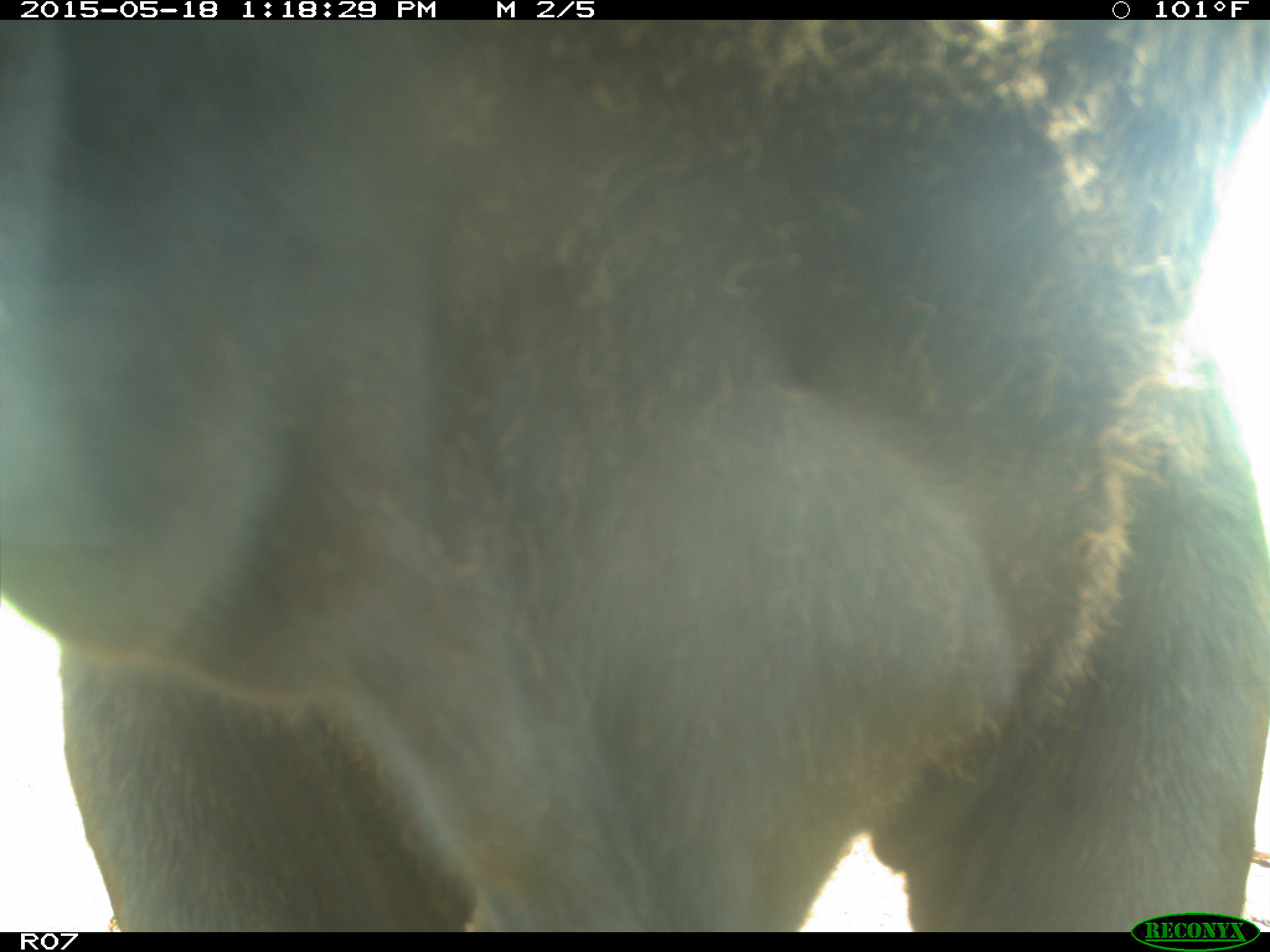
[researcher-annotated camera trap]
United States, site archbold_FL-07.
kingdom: Animalia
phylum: Chordata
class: Mammalia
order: Artiodactyla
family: Bovidae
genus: Bos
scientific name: Bos taurus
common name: domestic cow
Bos taurus (domestic cow).